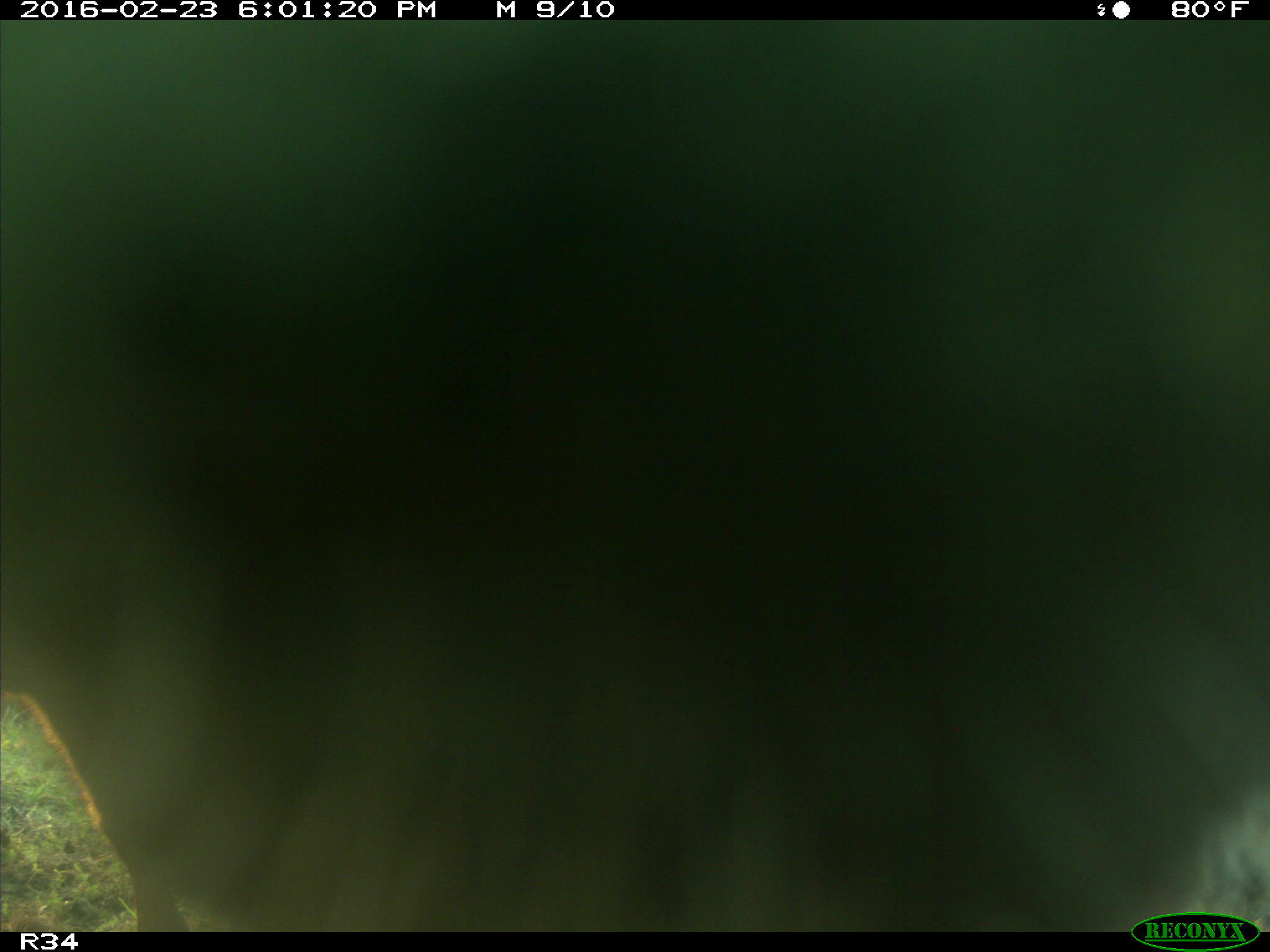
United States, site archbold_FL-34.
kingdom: Animalia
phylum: Chordata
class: Mammalia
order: Artiodactyla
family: Bovidae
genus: Bos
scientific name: Bos taurus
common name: domestic cow